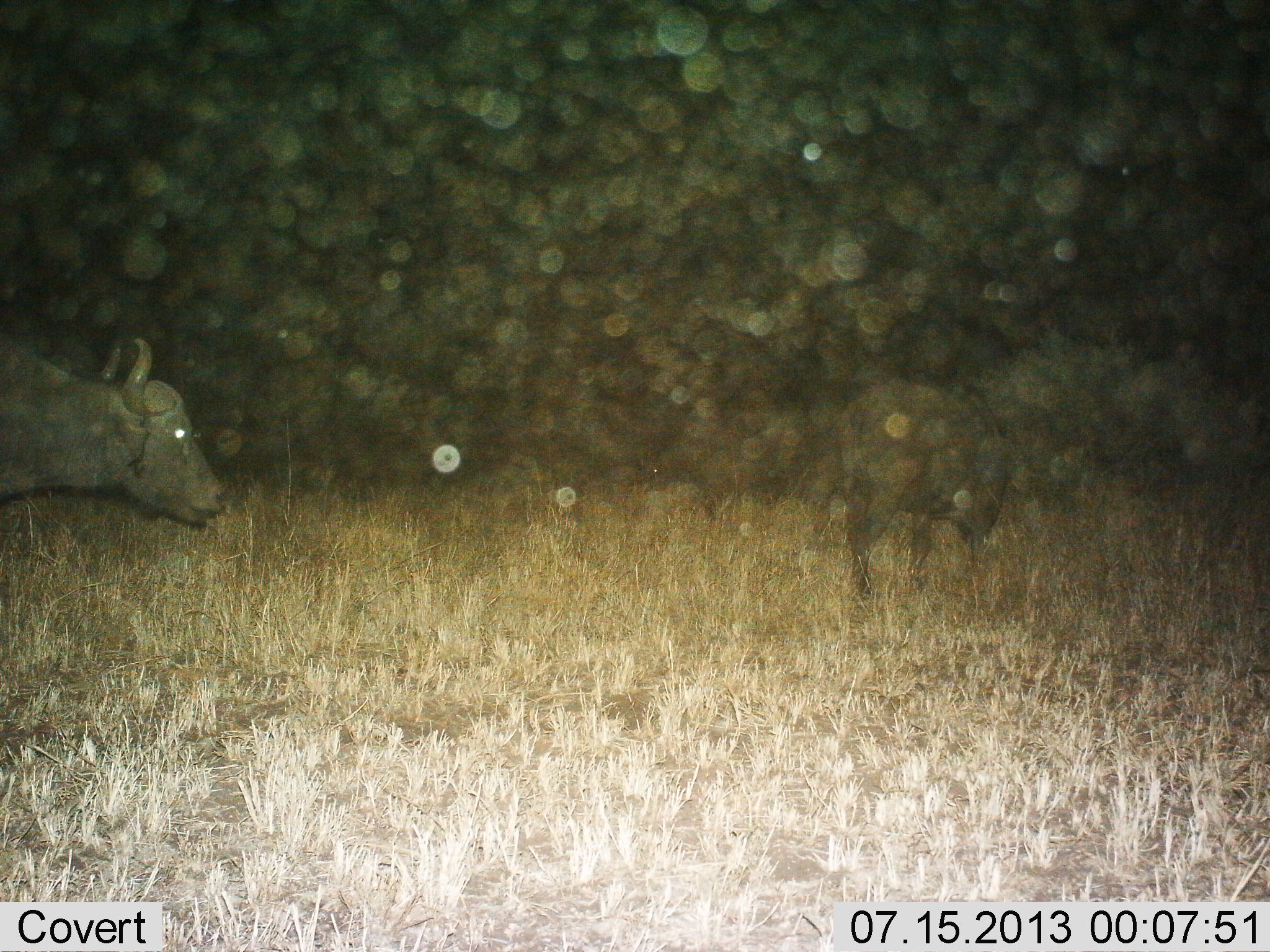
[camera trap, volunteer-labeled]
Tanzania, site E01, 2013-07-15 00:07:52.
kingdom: Animalia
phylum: Chordata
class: Mammalia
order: Artiodactyla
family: Bovidae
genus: Syncerus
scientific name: Syncerus caffer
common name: cape buffalo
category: buffalo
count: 2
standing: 57%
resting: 0%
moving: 43%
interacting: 0%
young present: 5%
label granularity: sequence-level